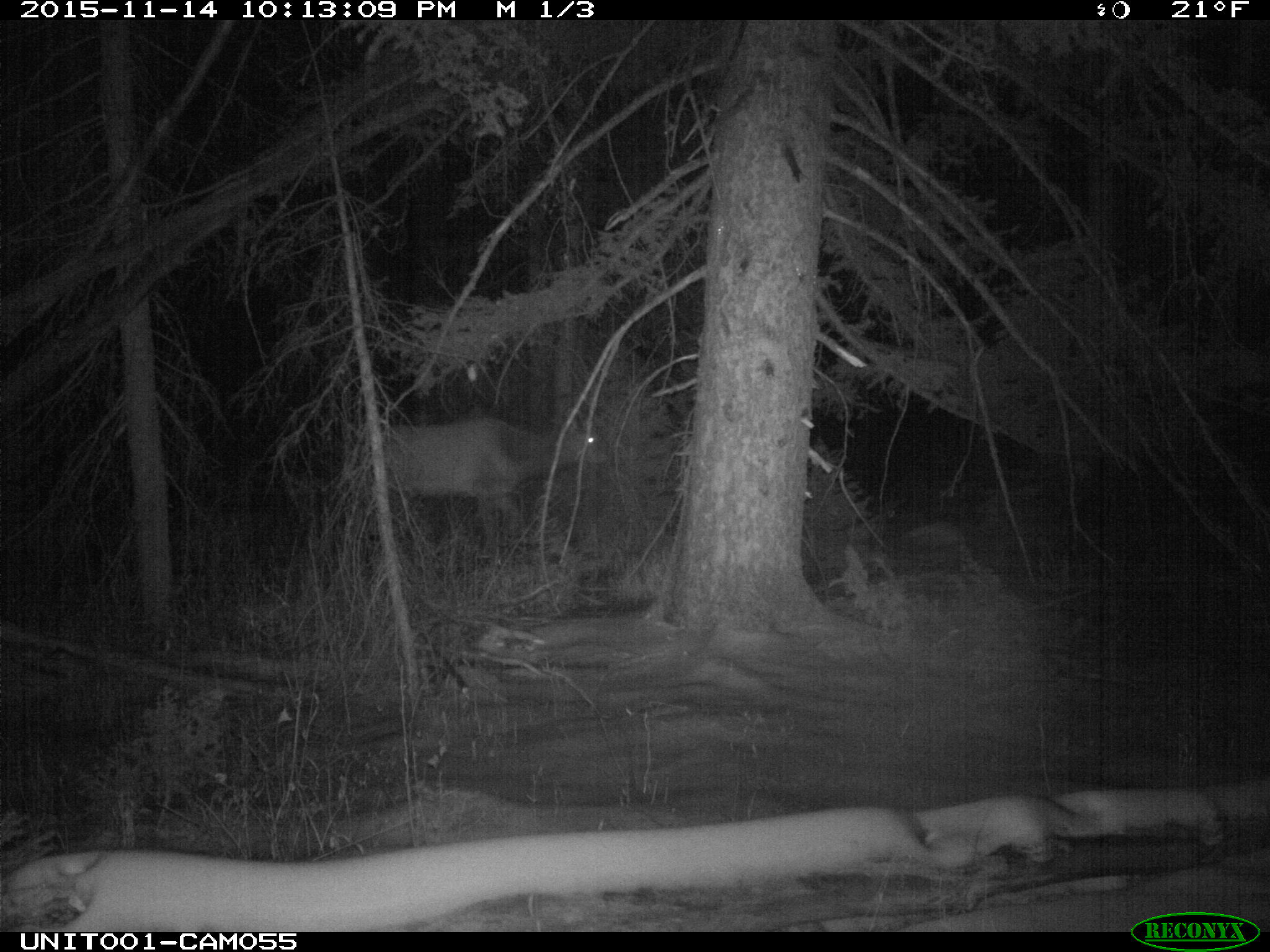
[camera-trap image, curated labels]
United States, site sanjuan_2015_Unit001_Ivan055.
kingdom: Animalia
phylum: Chordata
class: Mammalia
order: Artiodactyla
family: Cervidae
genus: Cervus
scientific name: Cervus elaphus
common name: red deer